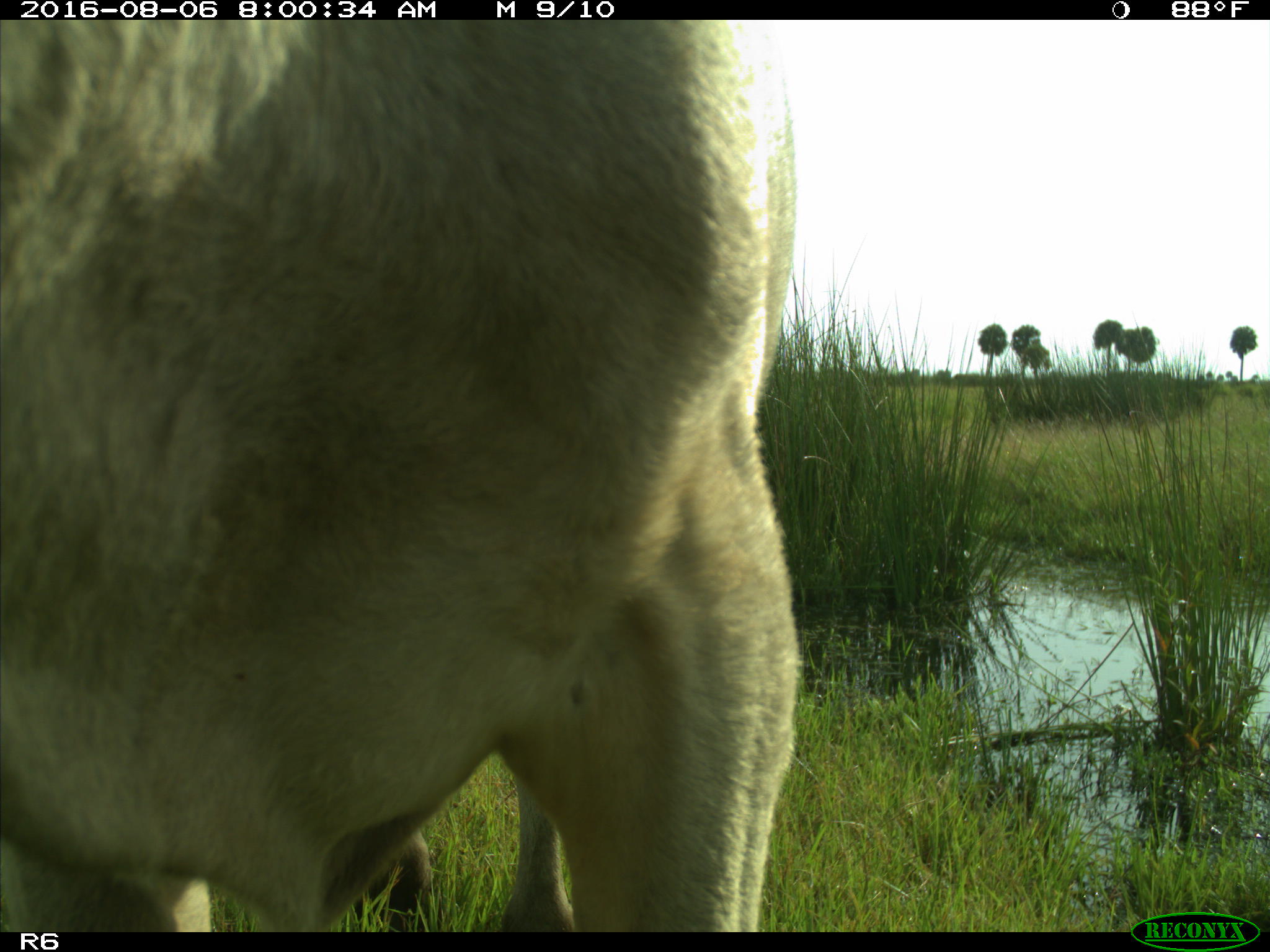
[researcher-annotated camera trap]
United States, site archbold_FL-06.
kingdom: Animalia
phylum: Chordata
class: Mammalia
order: Artiodactyla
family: Bovidae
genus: Bos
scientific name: Bos taurus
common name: domestic cow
Bos taurus (domestic cow).